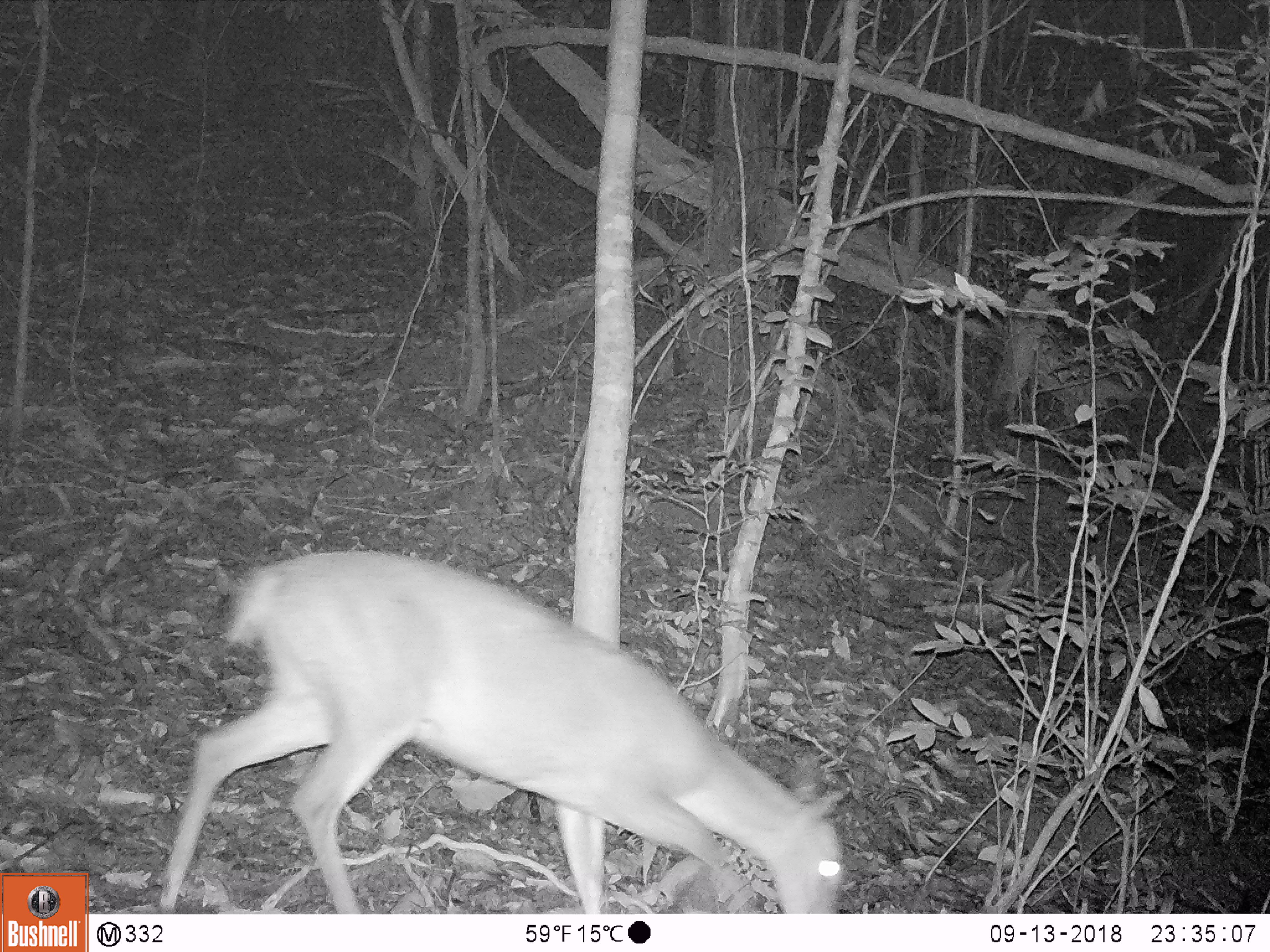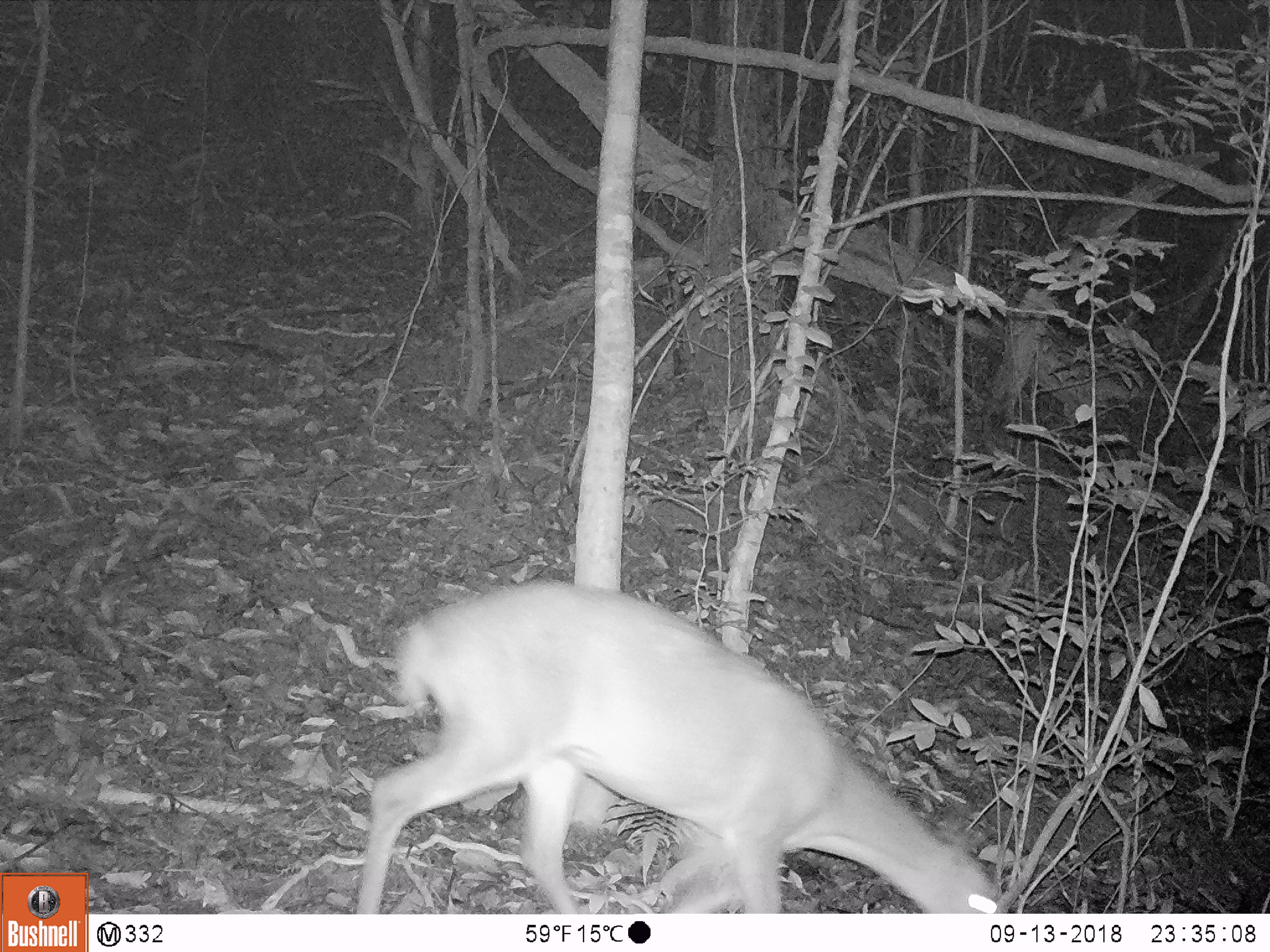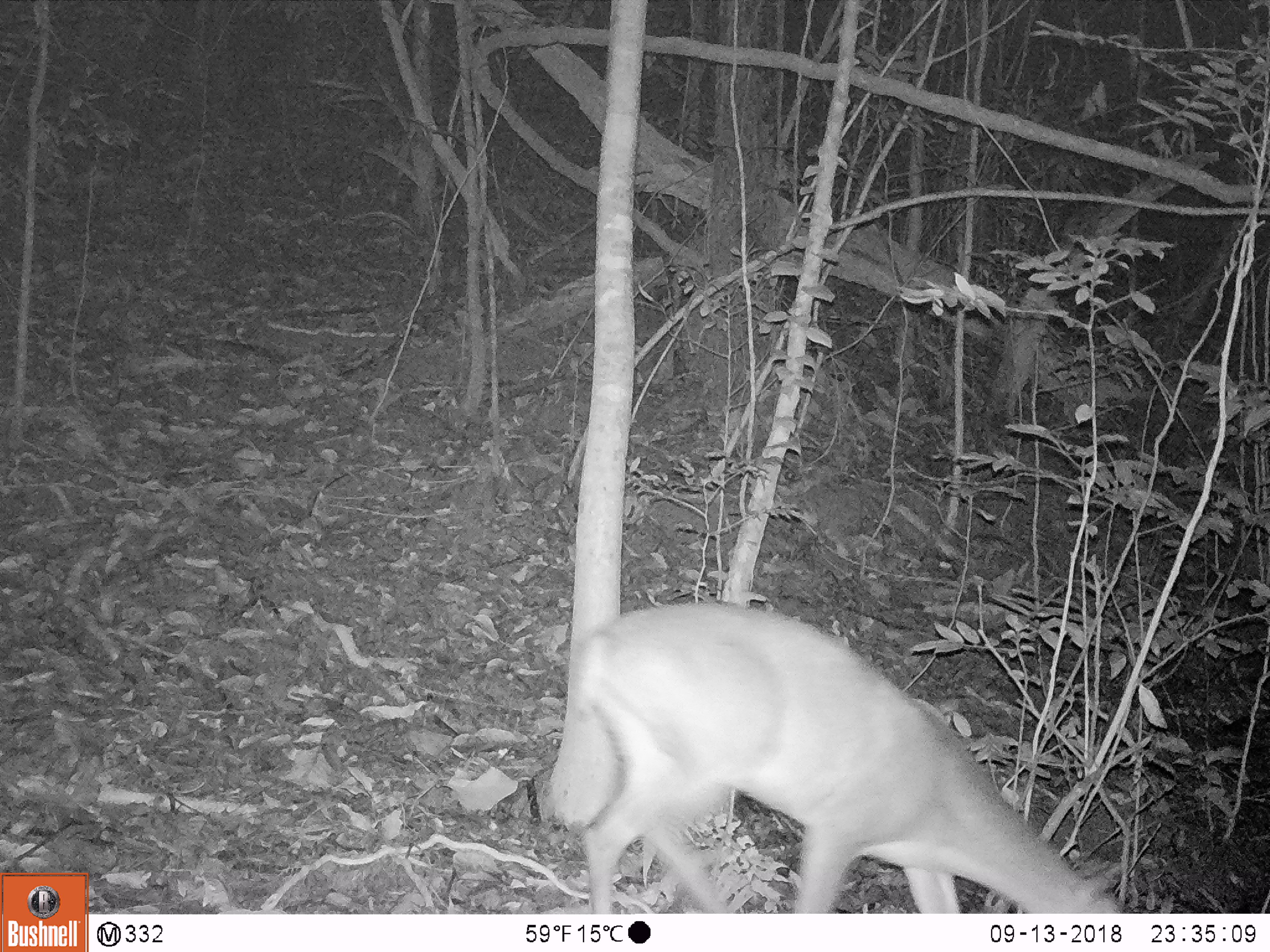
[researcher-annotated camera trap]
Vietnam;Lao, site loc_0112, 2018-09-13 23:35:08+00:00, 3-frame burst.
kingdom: Animalia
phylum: Chordata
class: Mammalia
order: Artiodactyla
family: Cervidae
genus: Muntiacus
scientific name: Muntiacus vuquangensis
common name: large-antlered muntjac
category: large antlered muntjac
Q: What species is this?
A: Large antlered muntjac (large-antlered muntjac) (Muntiacus vuquangensis).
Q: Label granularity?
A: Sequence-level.